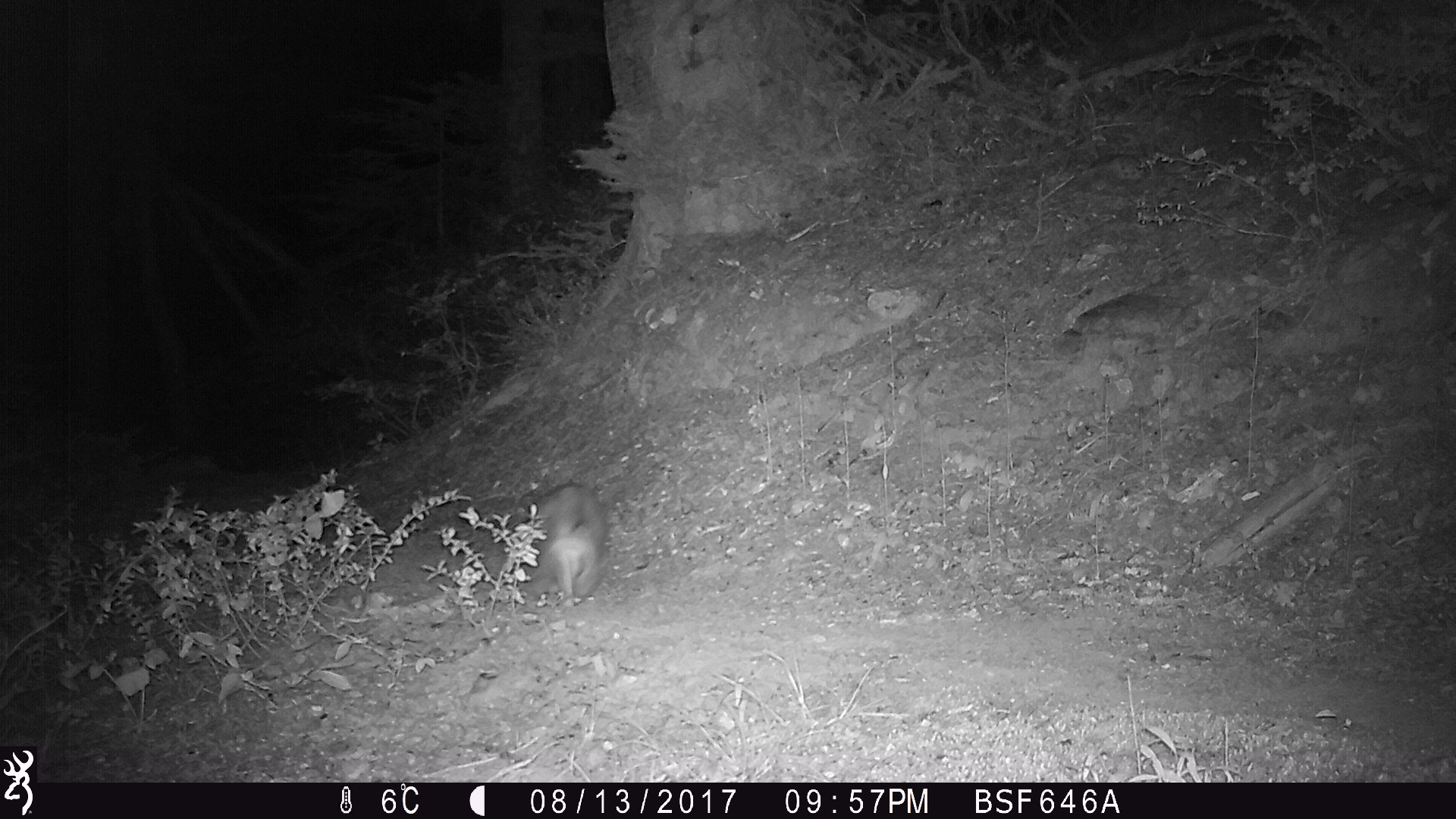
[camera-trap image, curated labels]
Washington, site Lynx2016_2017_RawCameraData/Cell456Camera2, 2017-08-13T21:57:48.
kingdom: Animalia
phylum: Chordata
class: Mammalia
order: Lagomorpha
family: Leporidae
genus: Lepus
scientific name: Lepus americanus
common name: snowshoe hare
Lepus americanus (snowshoe hare). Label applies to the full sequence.